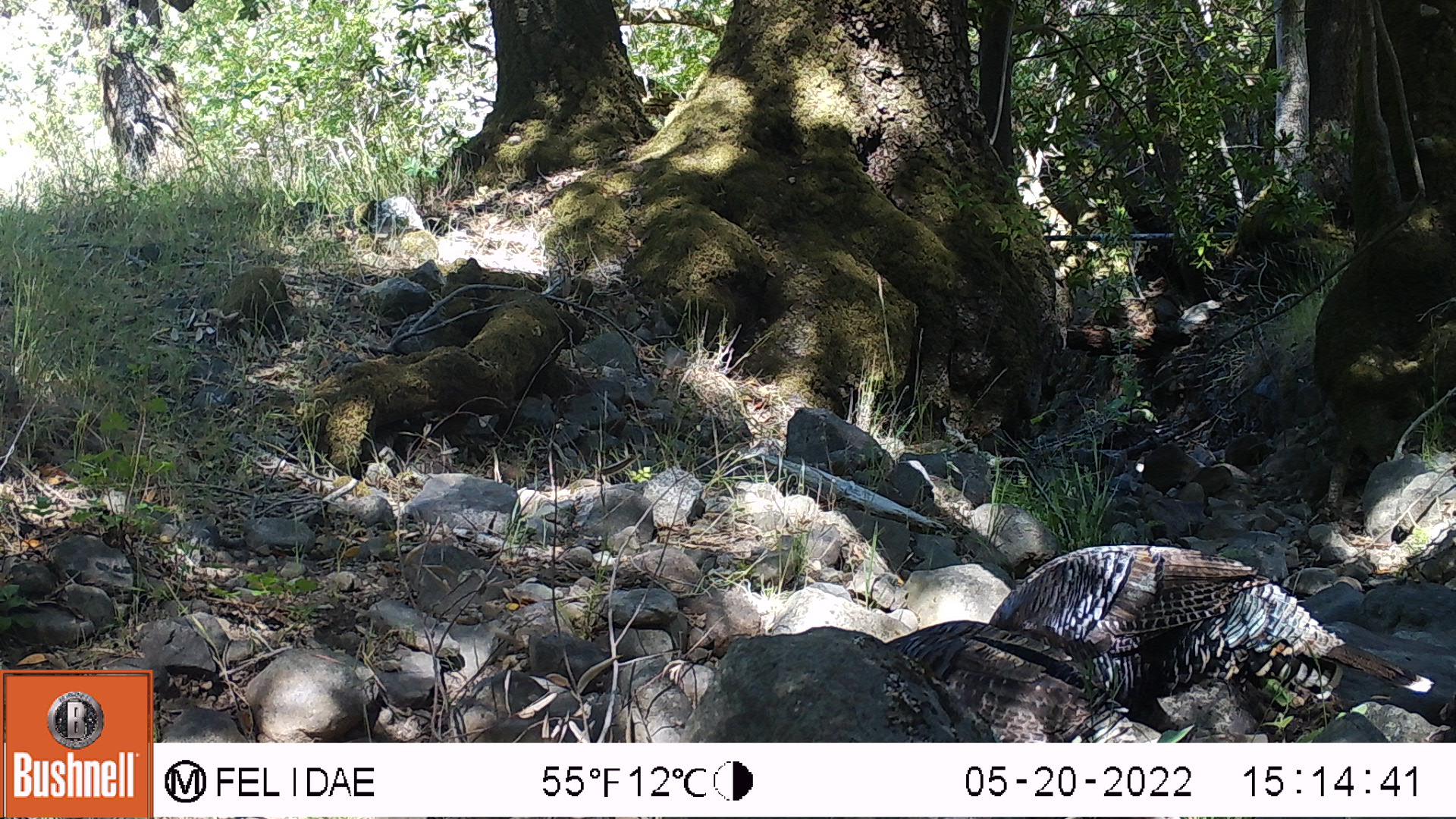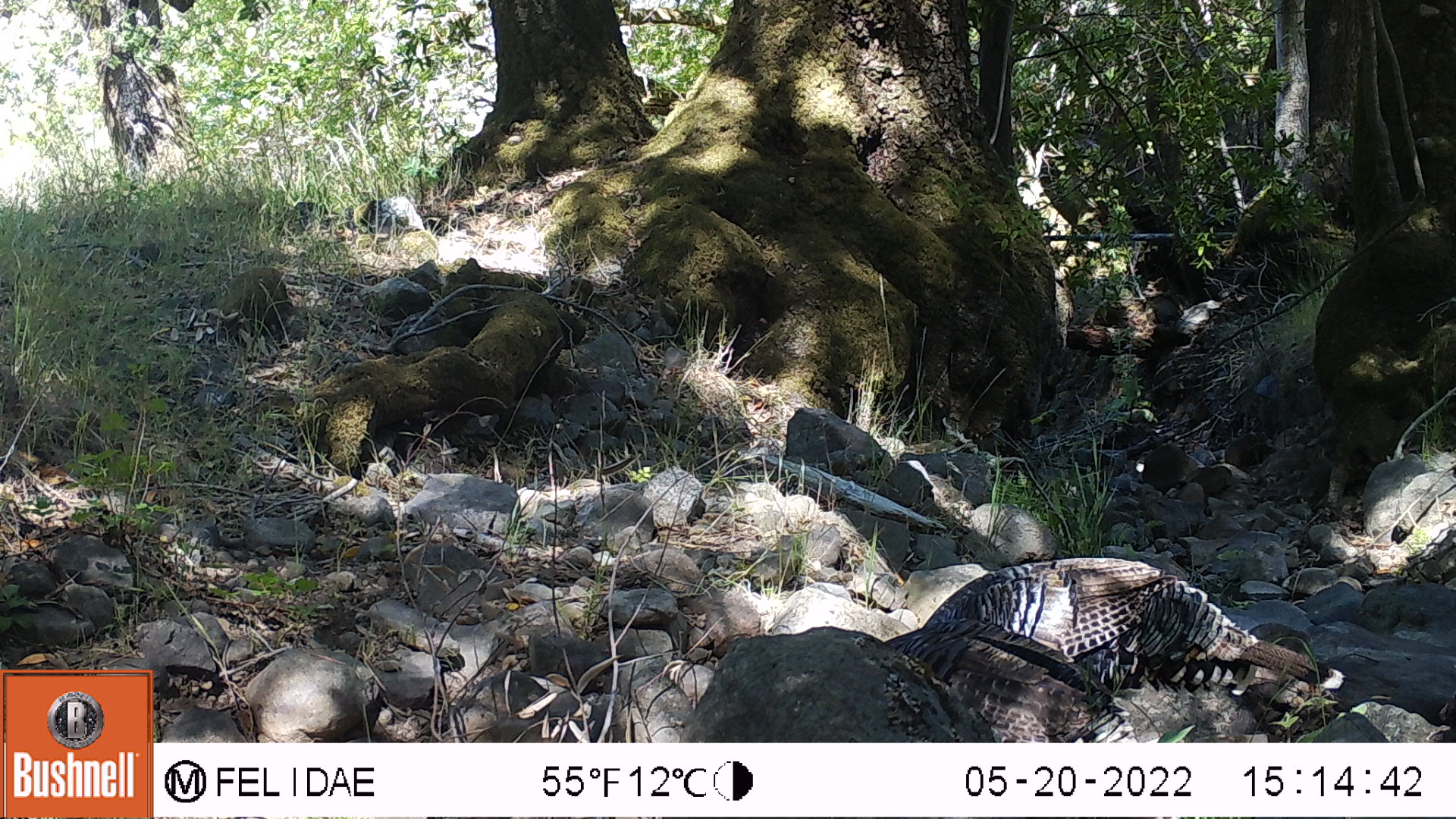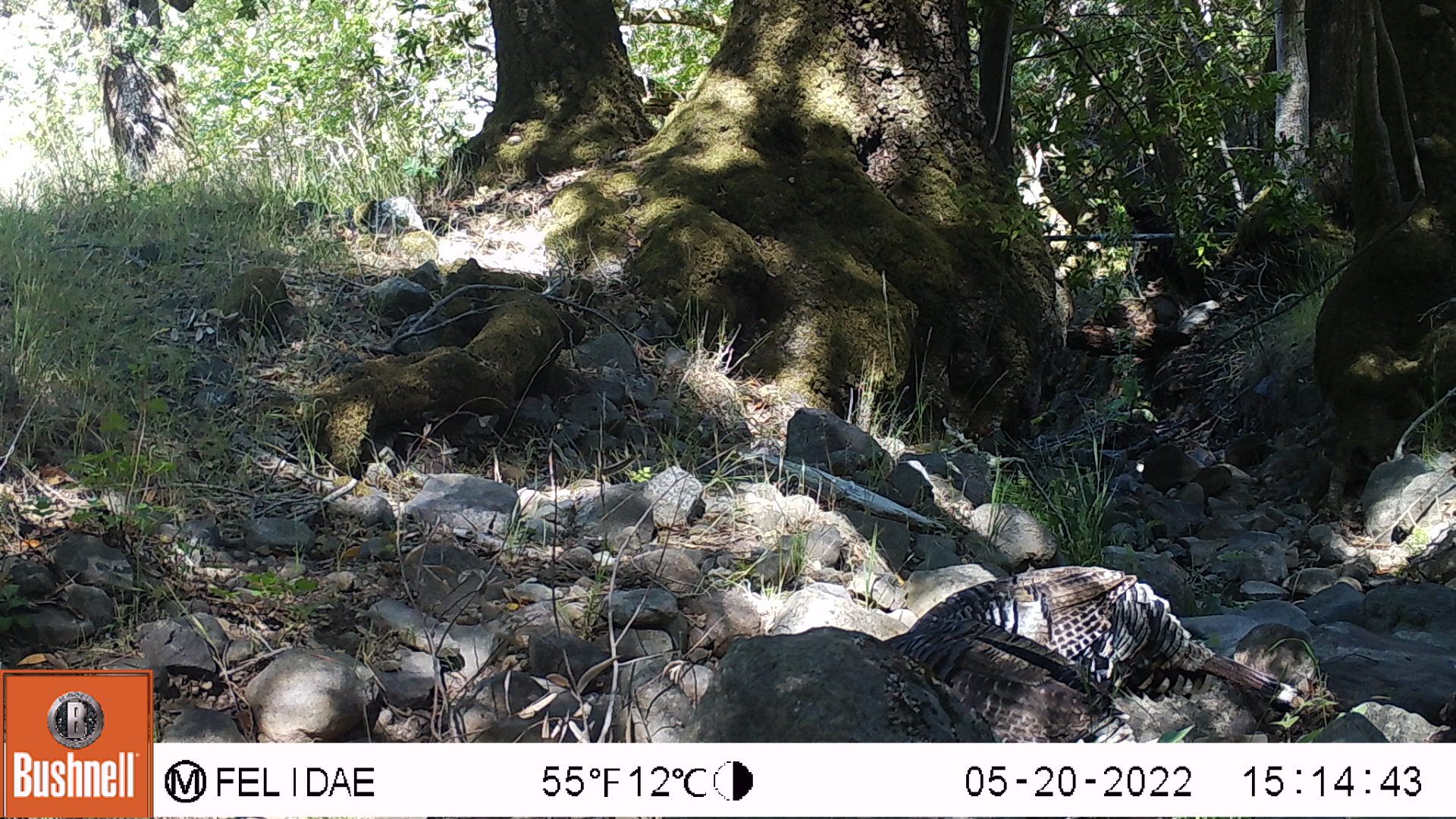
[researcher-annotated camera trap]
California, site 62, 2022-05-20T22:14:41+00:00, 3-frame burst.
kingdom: Animalia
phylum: Chordata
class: Aves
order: Galliformes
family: Phasianidae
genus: Meleagris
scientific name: Meleagris gallopavo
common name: turkey